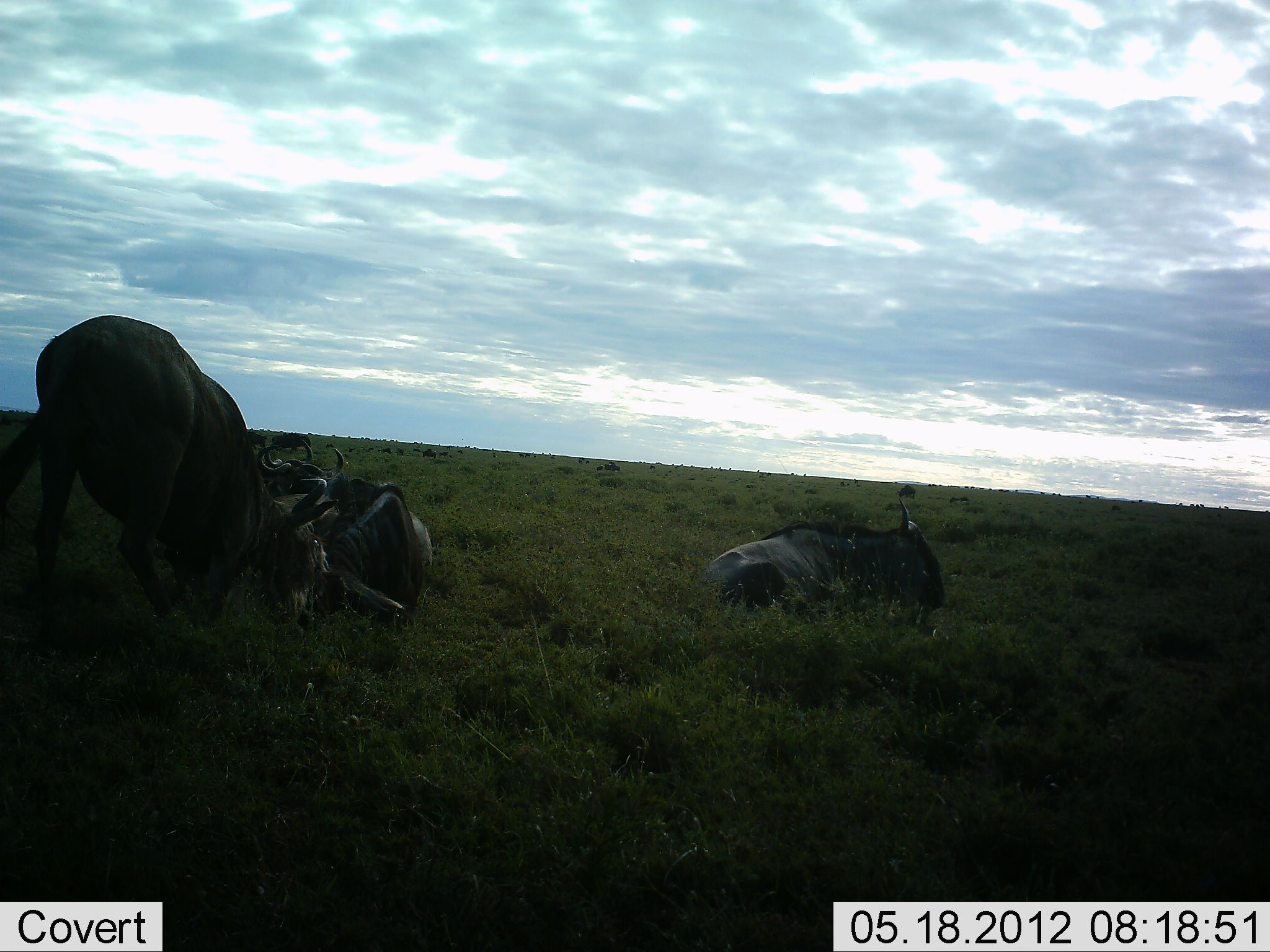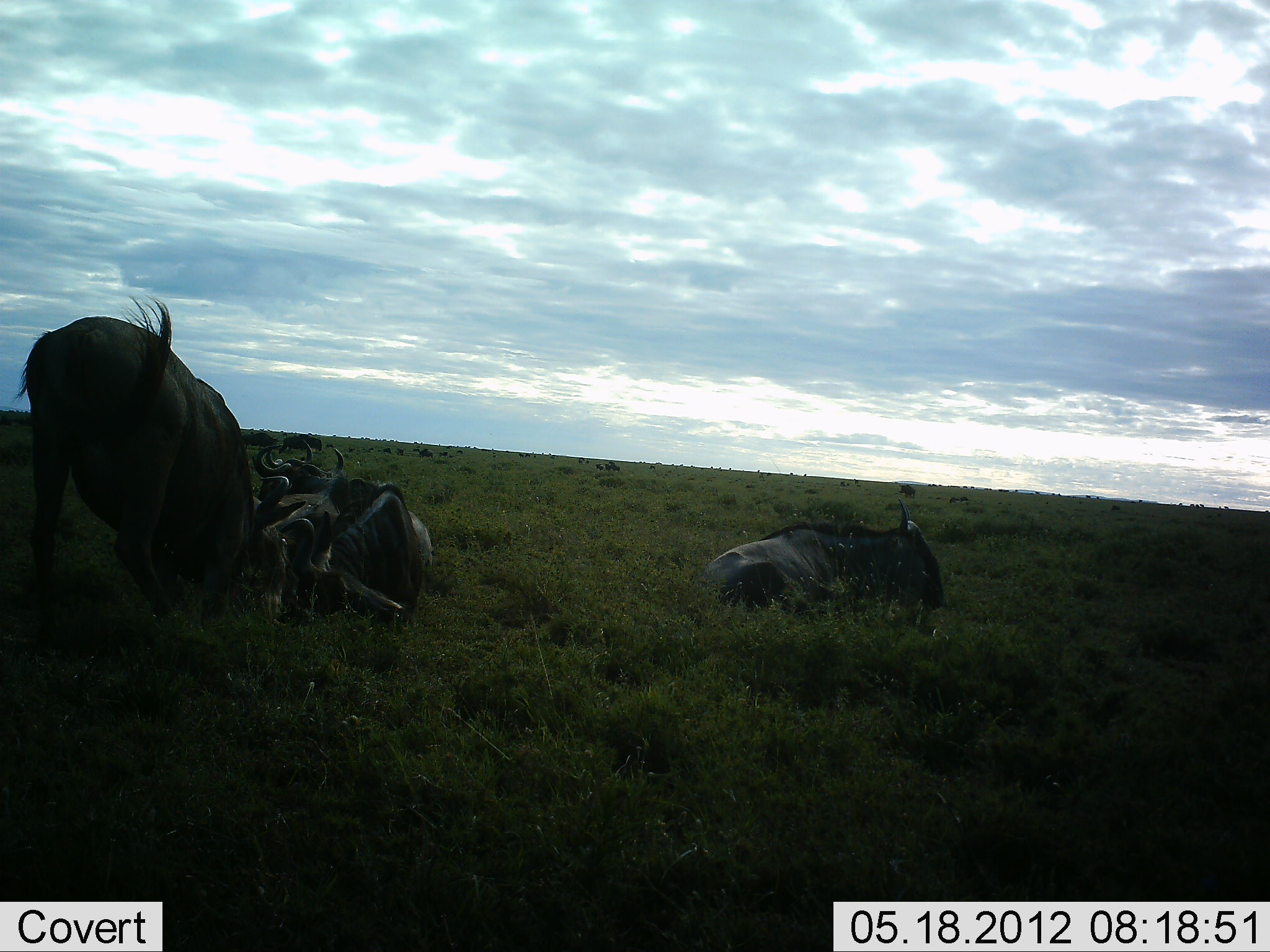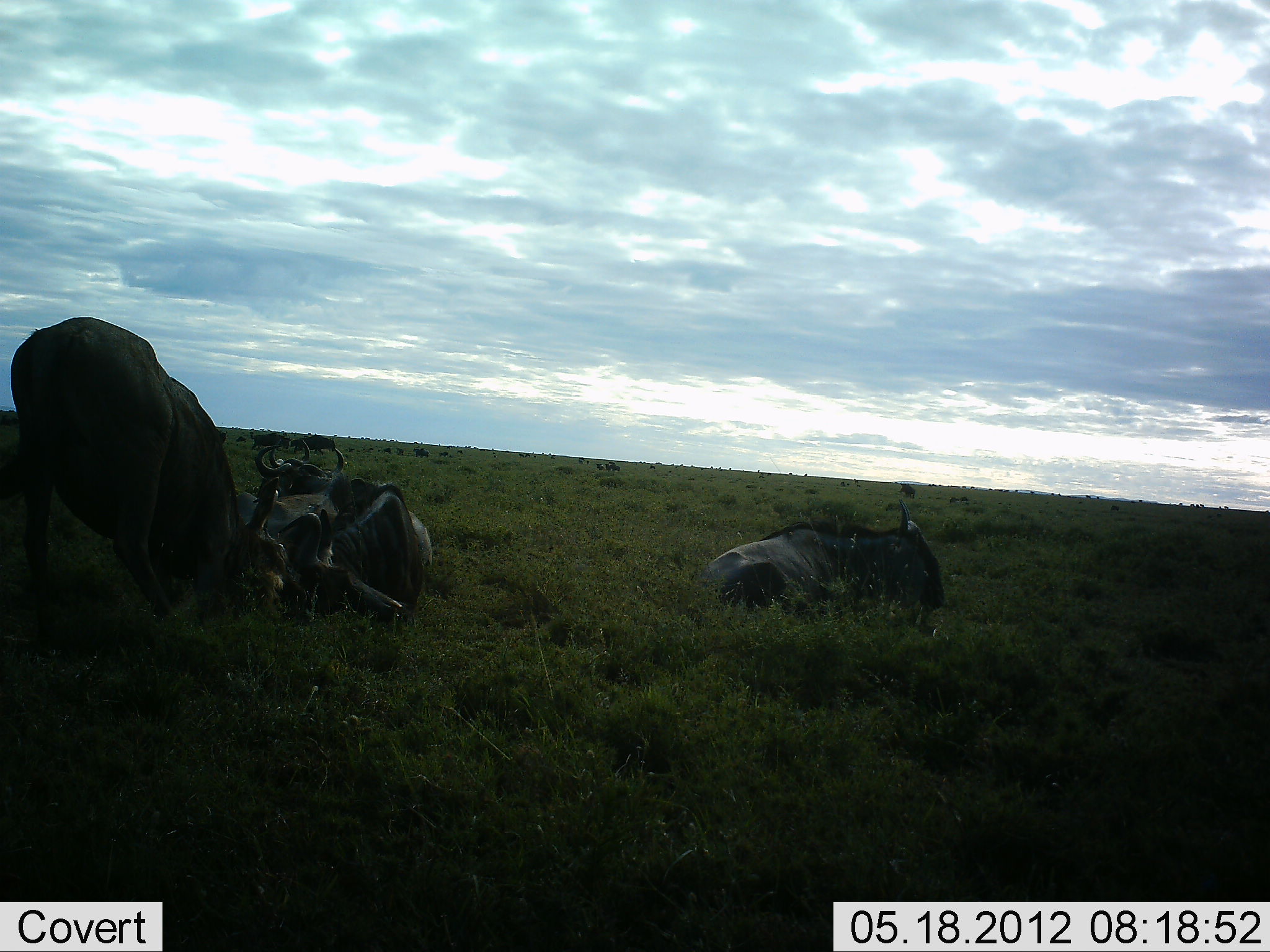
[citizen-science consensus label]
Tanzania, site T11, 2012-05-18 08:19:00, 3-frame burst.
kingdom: Animalia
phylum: Chordata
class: Mammalia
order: Artiodactyla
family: Bovidae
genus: Connochaetes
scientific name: Connochaetes taurinus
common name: blue wildebeest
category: wildebeest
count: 7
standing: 80%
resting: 90%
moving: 20%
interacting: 20%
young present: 0%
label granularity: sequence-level